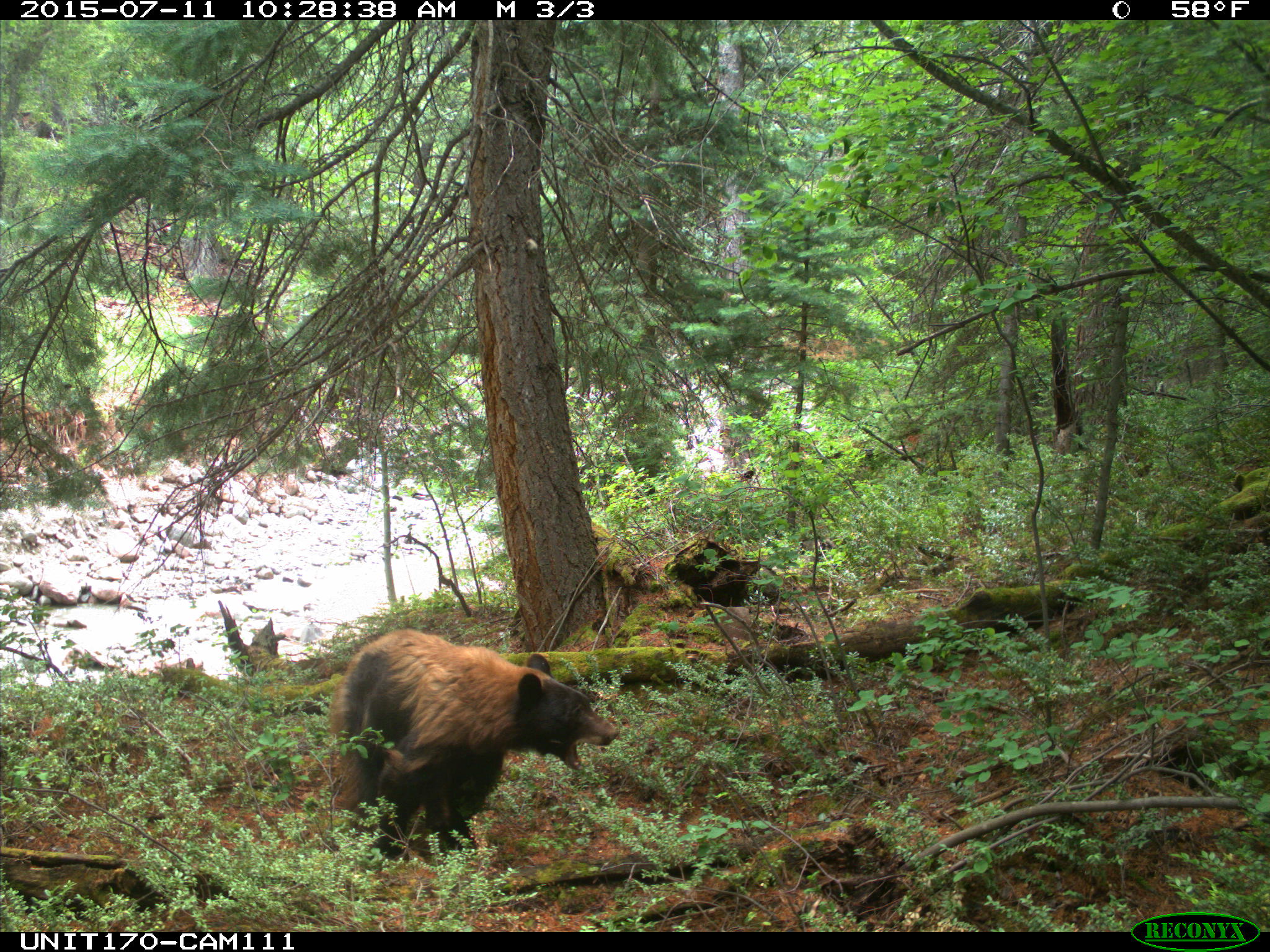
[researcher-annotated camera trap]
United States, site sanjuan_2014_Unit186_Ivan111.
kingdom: Animalia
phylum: Chordata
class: Mammalia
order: Carnivora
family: Ursidae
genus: Ursus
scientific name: Ursus americanus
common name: american black bear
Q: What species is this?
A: Ursus americanus (american black bear).